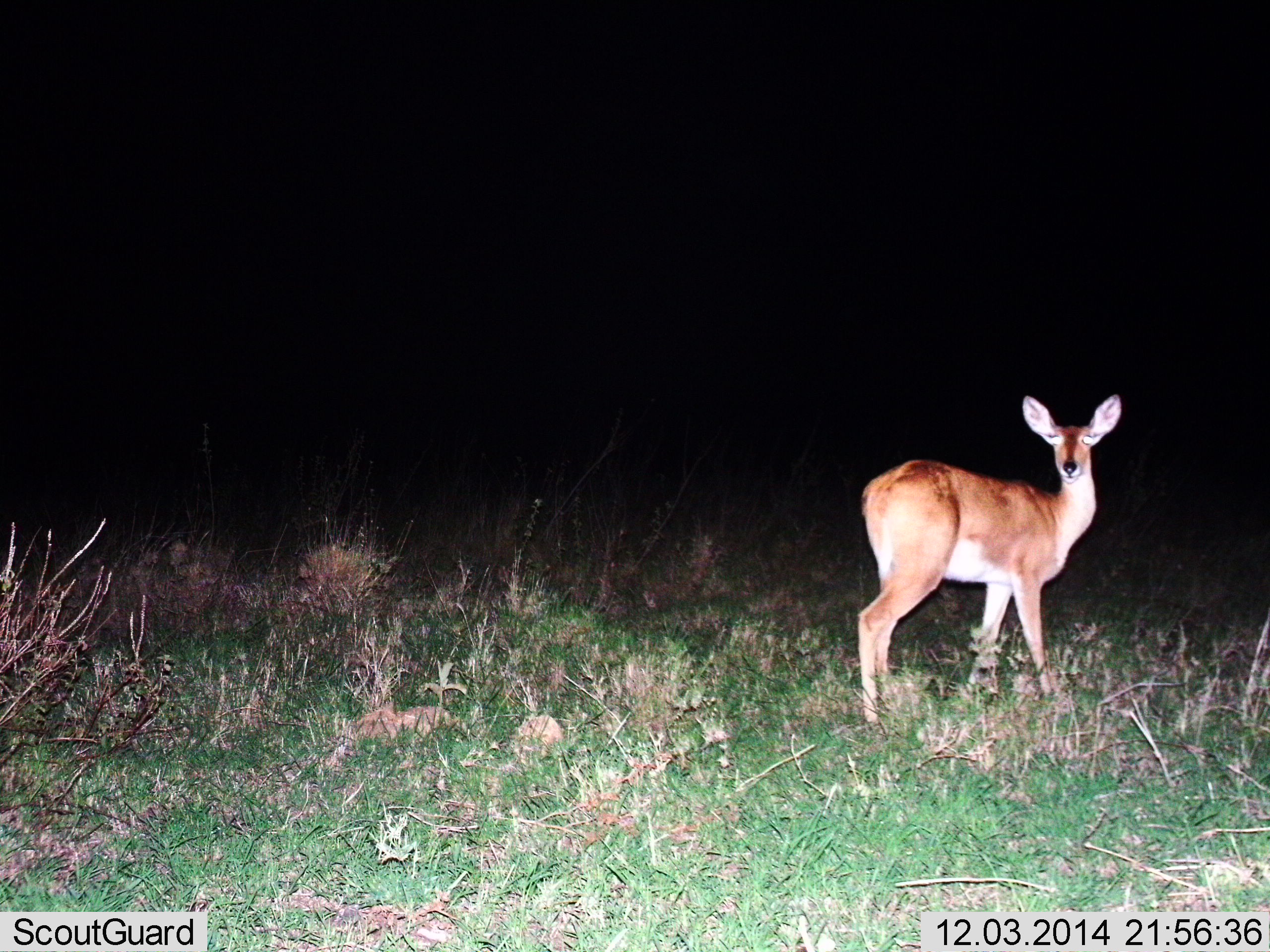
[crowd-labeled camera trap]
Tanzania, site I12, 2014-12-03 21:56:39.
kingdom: Animalia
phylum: Chordata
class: Mammalia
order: Artiodactyla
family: Bovidae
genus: Redunca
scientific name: Redunca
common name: reedbuck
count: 1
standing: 100%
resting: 0%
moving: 0%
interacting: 0%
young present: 0%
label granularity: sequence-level